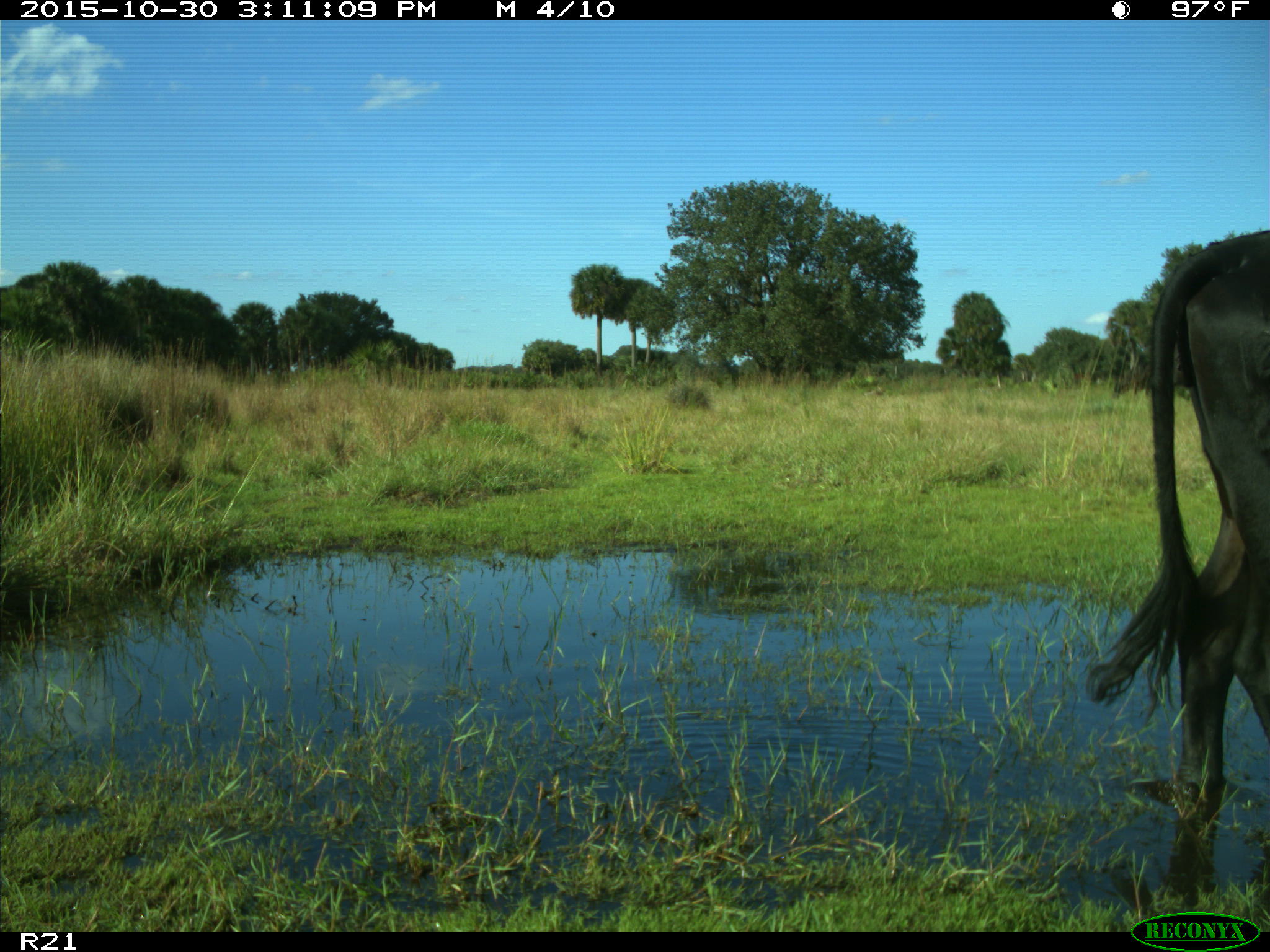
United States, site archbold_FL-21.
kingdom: Animalia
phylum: Chordata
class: Mammalia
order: Artiodactyla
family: Bovidae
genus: Bos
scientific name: Bos taurus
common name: domestic cow